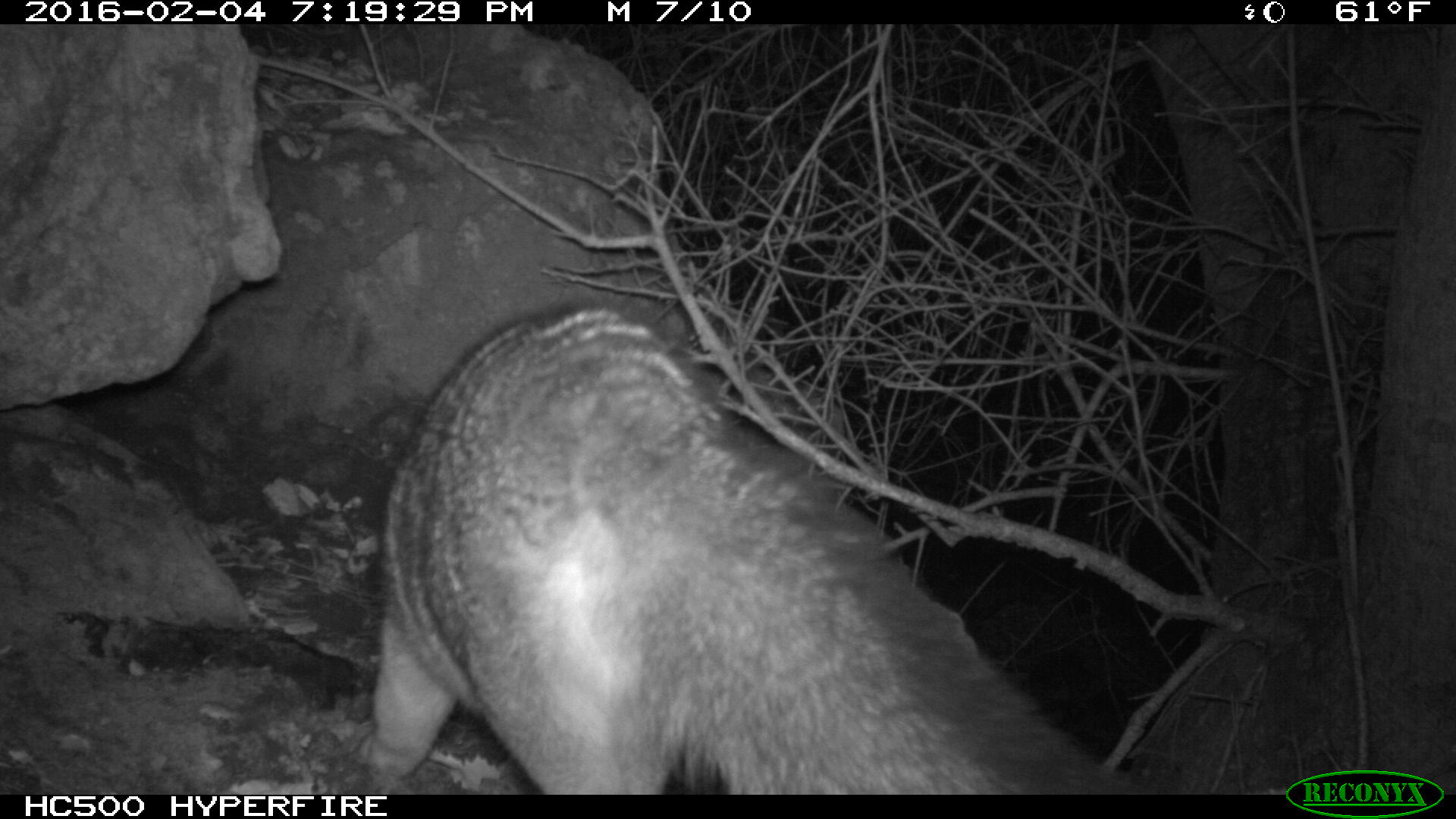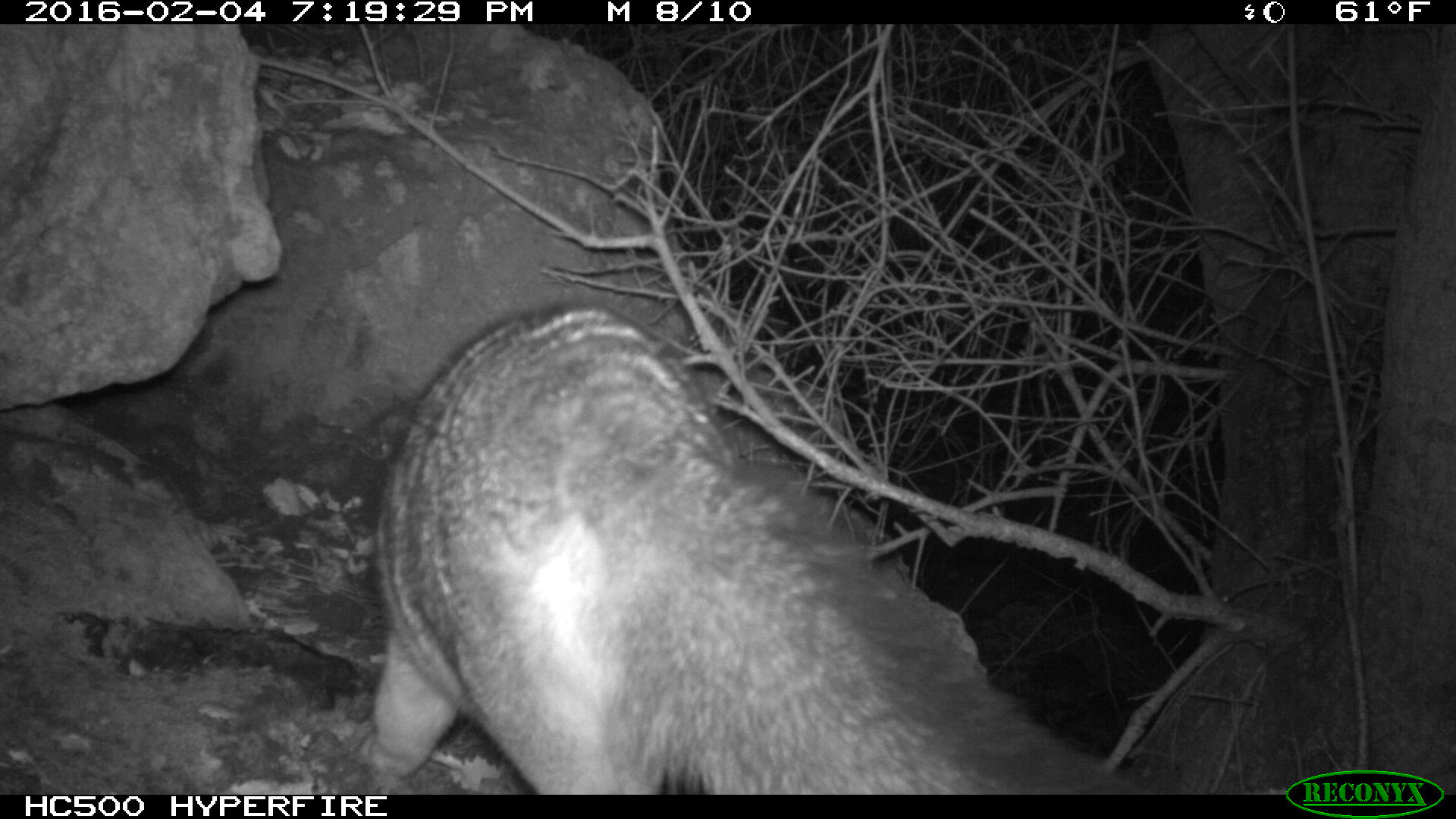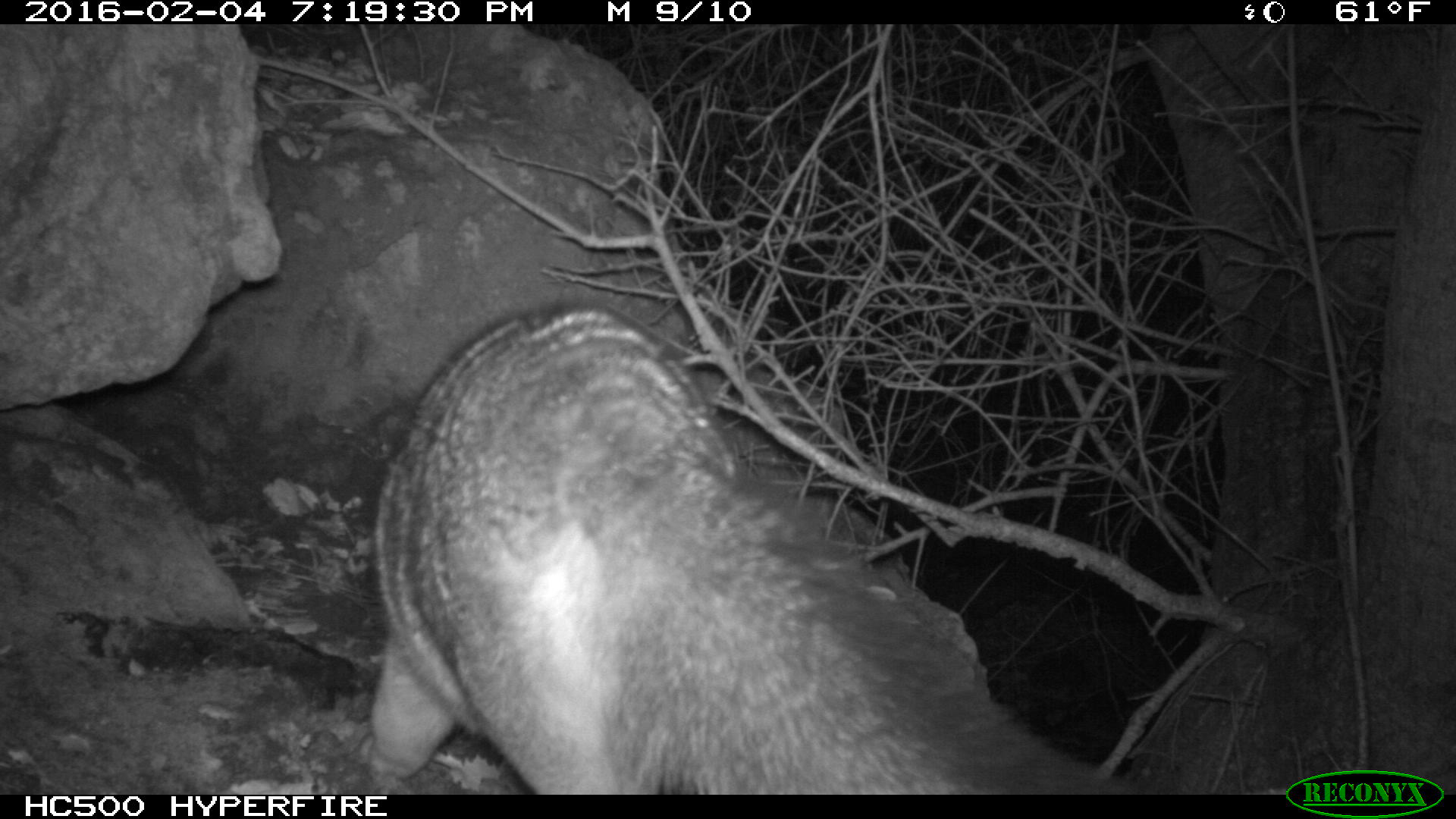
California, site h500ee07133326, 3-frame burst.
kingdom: Animalia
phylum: Chordata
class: Mammalia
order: Carnivora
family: Canidae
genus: Urocyon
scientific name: Urocyon littoralis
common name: island fox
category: fox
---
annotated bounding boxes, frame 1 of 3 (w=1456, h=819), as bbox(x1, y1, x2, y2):
fox: bbox(355, 297, 1153, 795)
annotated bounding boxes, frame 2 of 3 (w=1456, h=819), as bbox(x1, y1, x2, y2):
fox: bbox(370, 300, 1147, 794)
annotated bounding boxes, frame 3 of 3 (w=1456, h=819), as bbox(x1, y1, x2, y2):
fox: bbox(359, 298, 1138, 794)